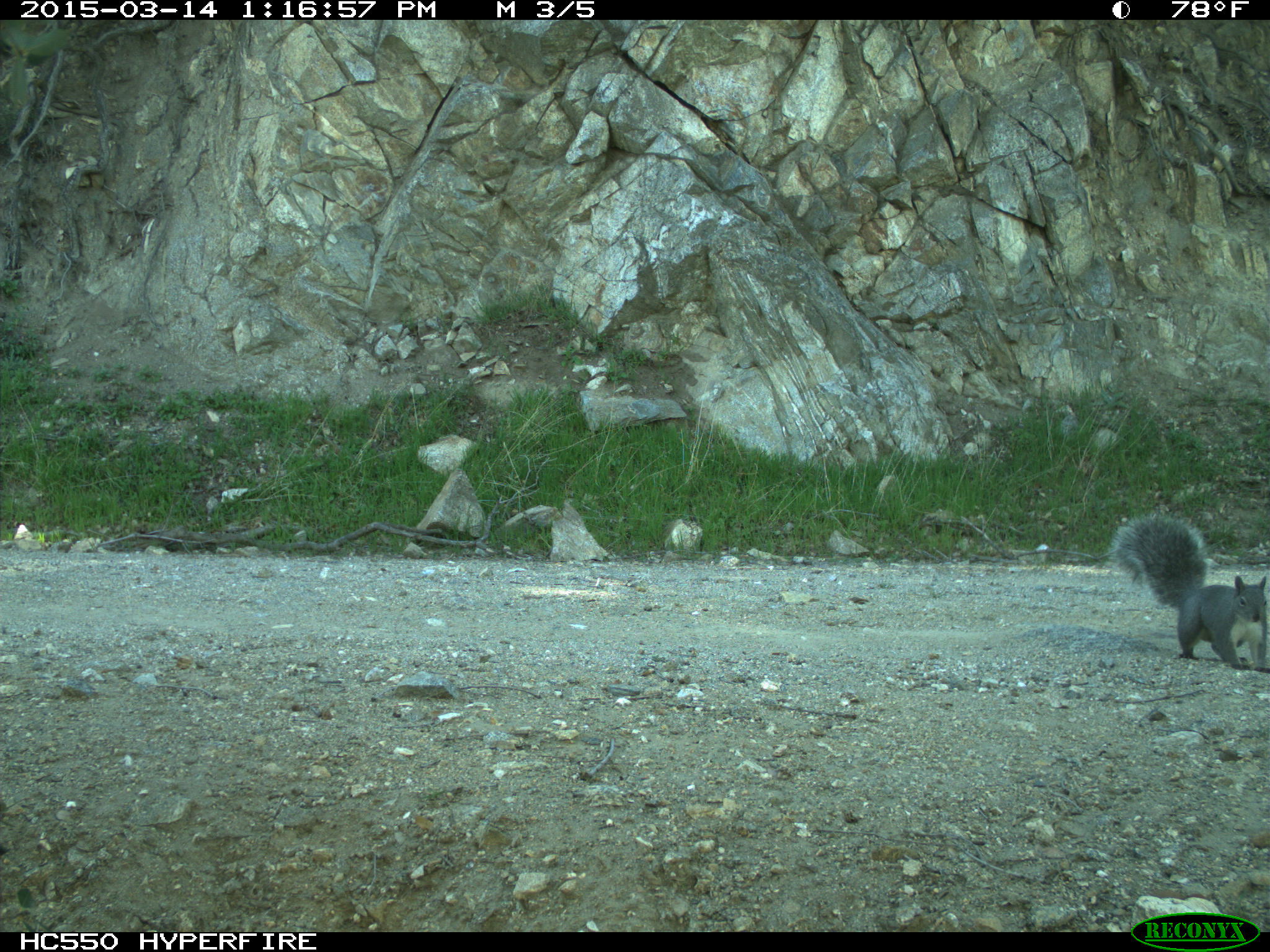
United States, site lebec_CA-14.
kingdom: Animalia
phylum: Chordata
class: Mammalia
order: Rodentia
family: Sciuridae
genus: Sciurus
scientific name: Sciurus carolinensis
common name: eastern gray squirrel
Sciurus carolinensis (eastern gray squirrel).